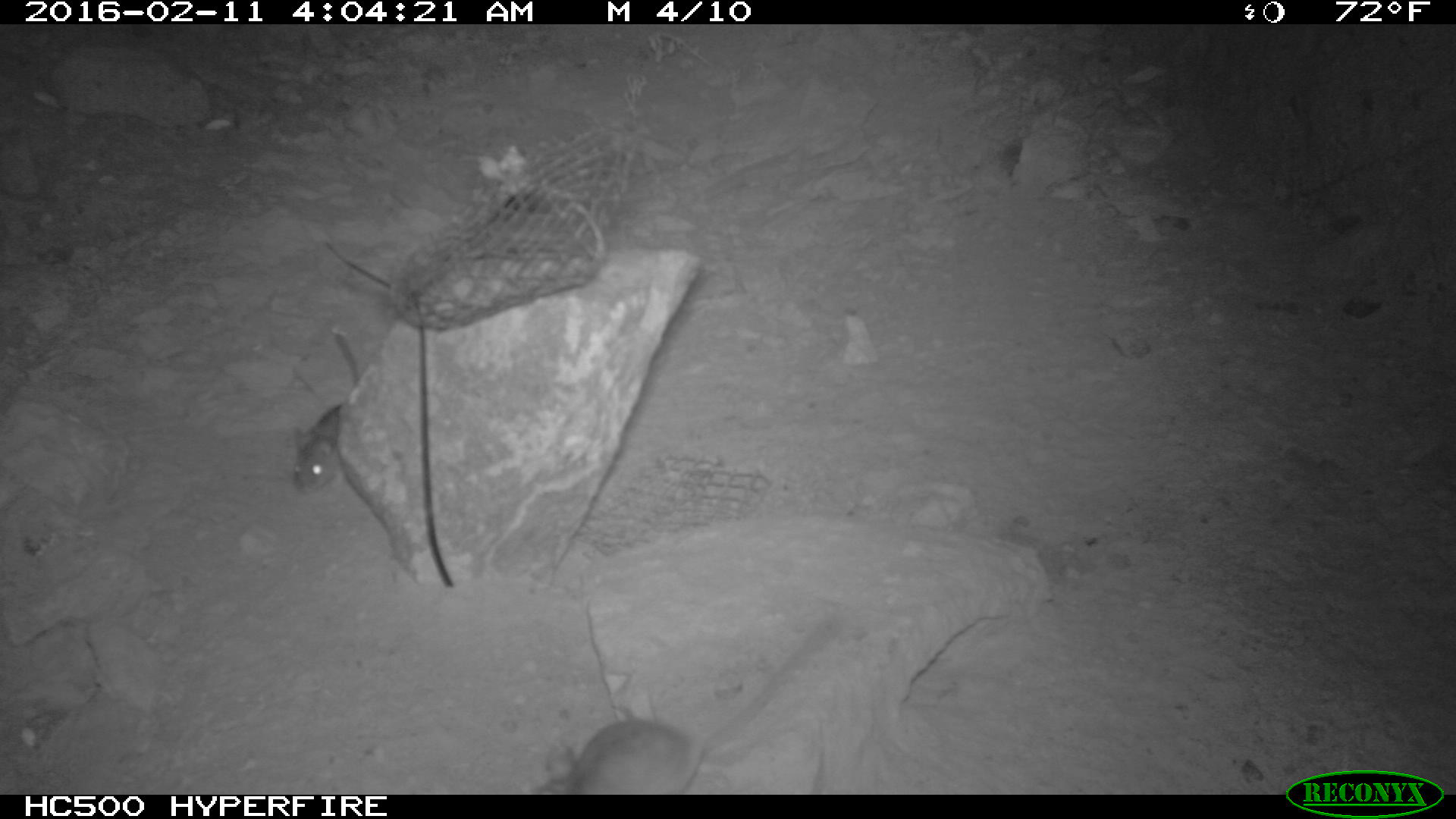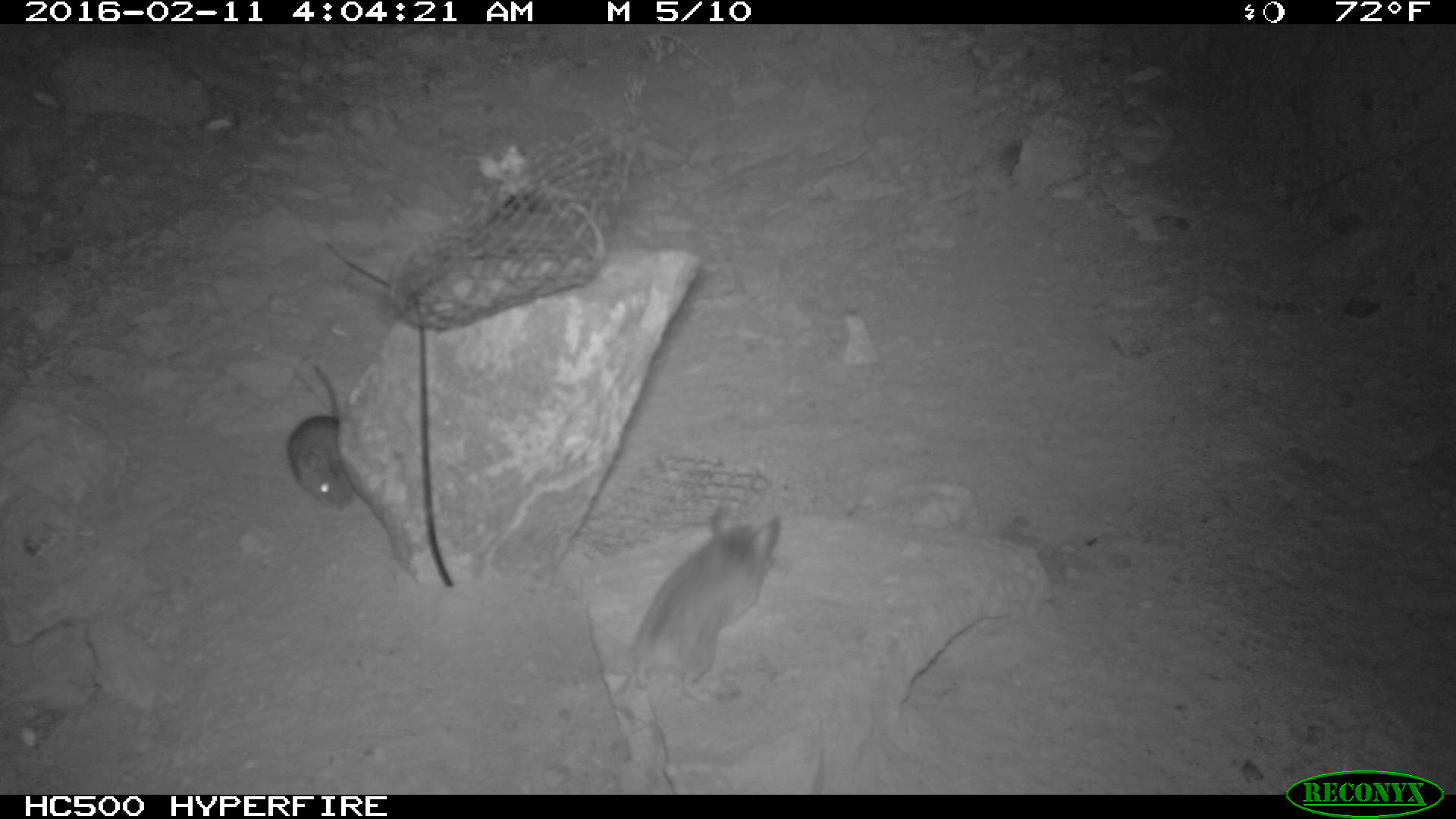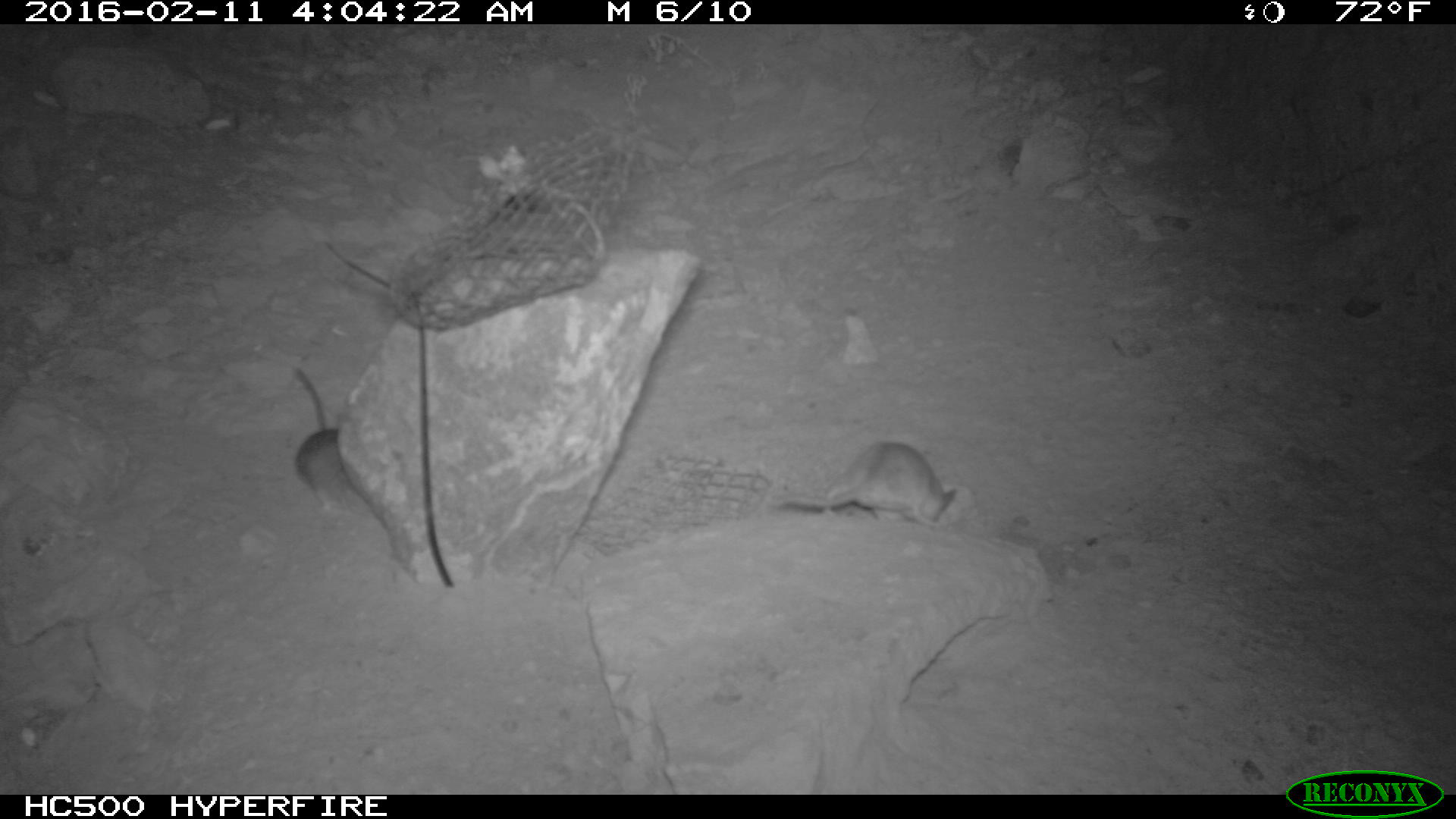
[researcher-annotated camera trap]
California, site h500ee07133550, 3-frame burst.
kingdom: Animalia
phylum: Chordata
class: Mammalia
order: Rodentia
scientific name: Rodentia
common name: rodent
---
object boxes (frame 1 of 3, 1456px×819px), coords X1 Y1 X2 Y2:
rodent: 544 605 854 795; 292 331 361 490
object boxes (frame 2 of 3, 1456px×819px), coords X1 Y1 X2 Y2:
rodent: 623 499 783 794; 284 362 356 511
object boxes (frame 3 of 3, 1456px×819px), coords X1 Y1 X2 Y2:
rodent: 774 441 957 529; 286 369 366 517